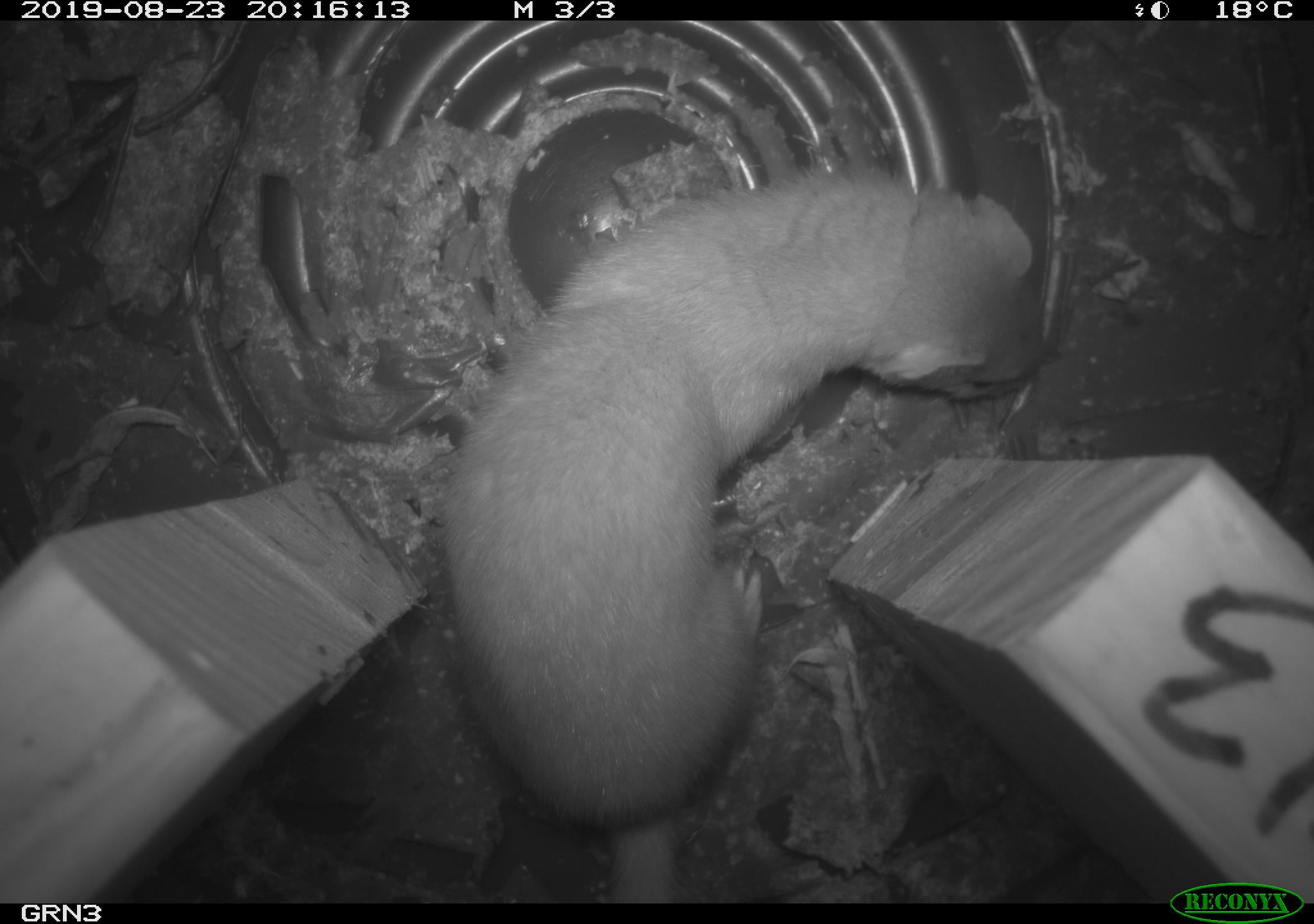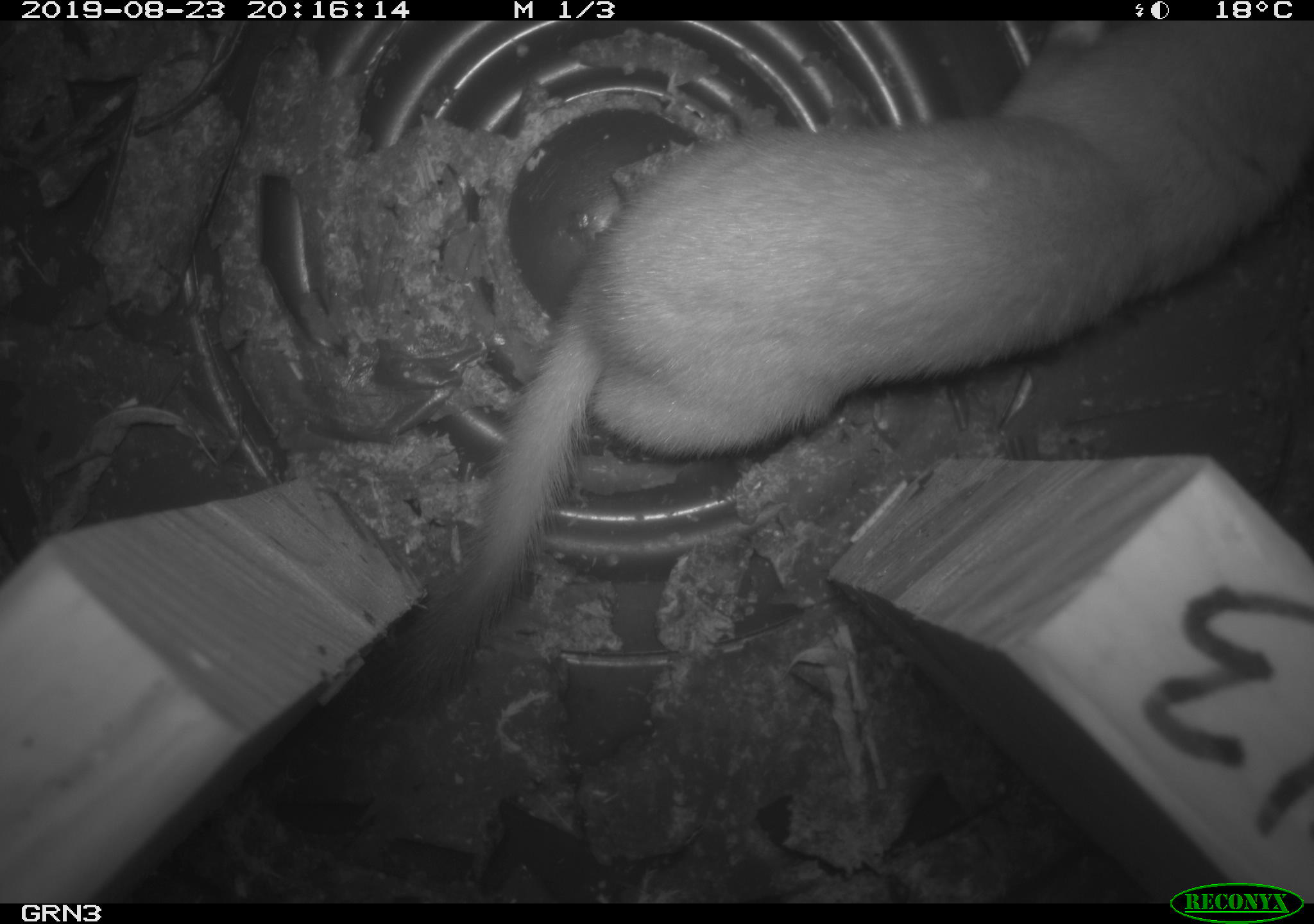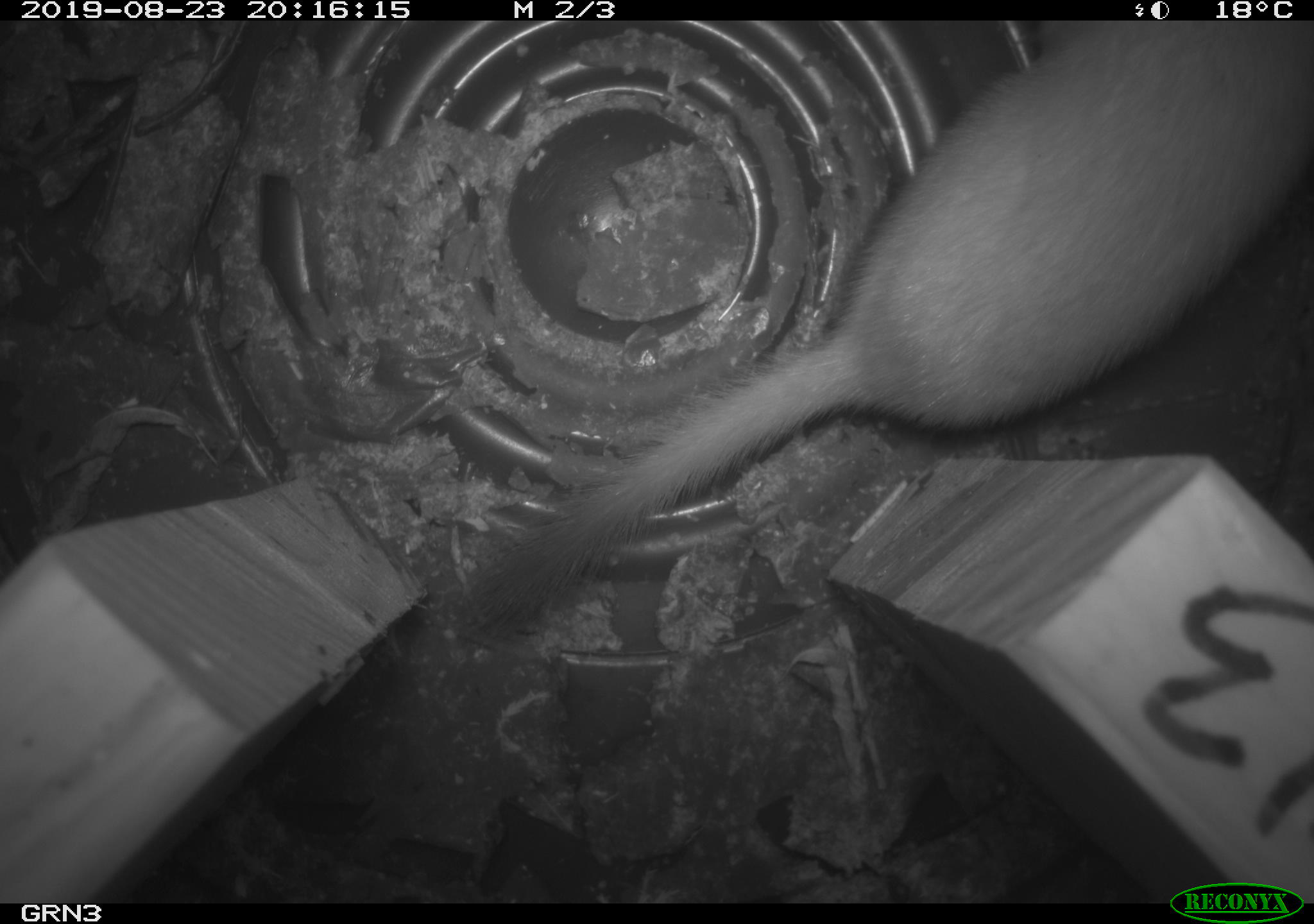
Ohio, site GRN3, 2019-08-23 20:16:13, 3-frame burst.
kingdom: Animalia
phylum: Chordata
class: Mammalia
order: Carnivora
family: Mustelidae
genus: Neogale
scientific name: Neogale frenata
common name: long-tailed weasel